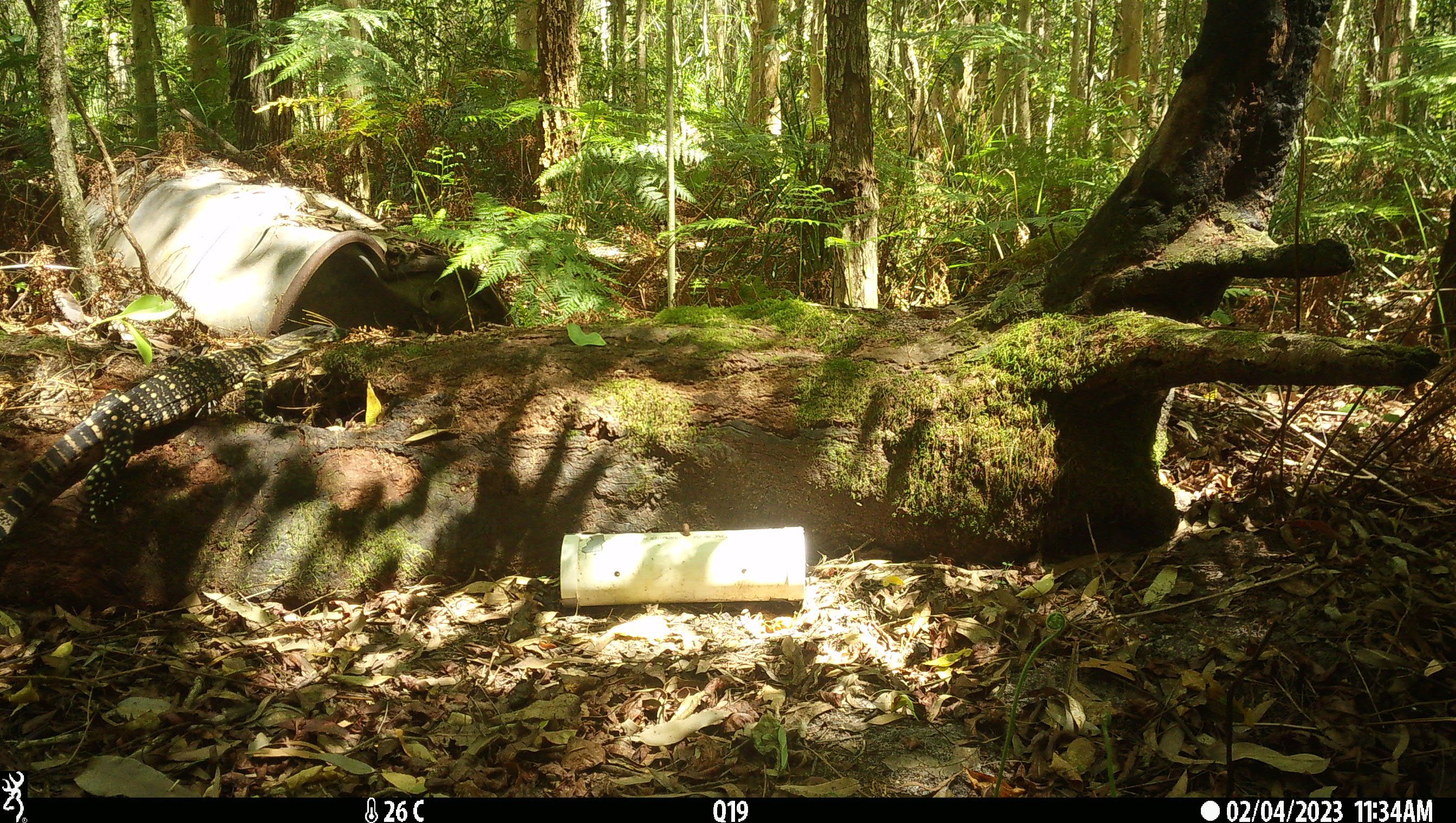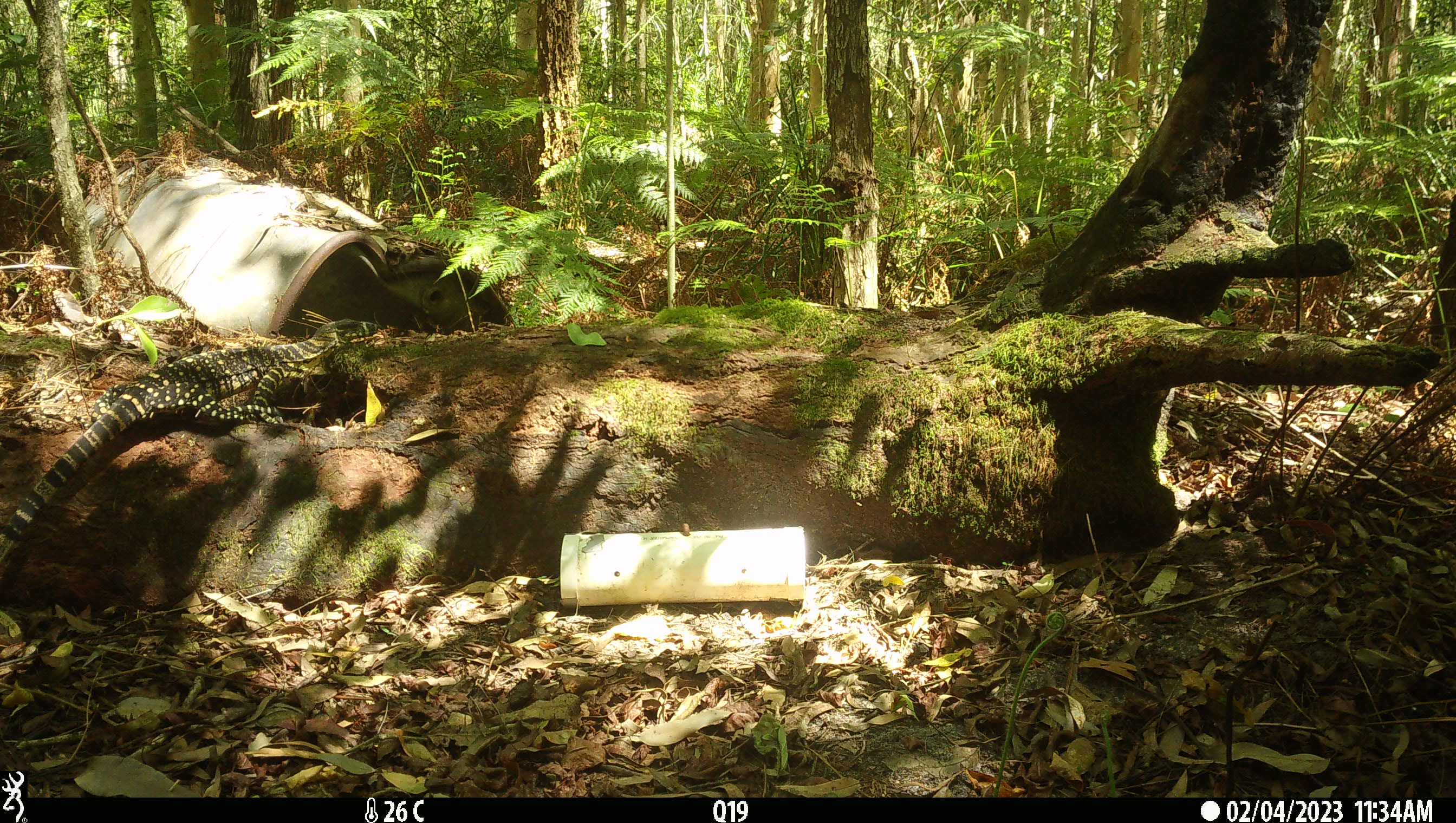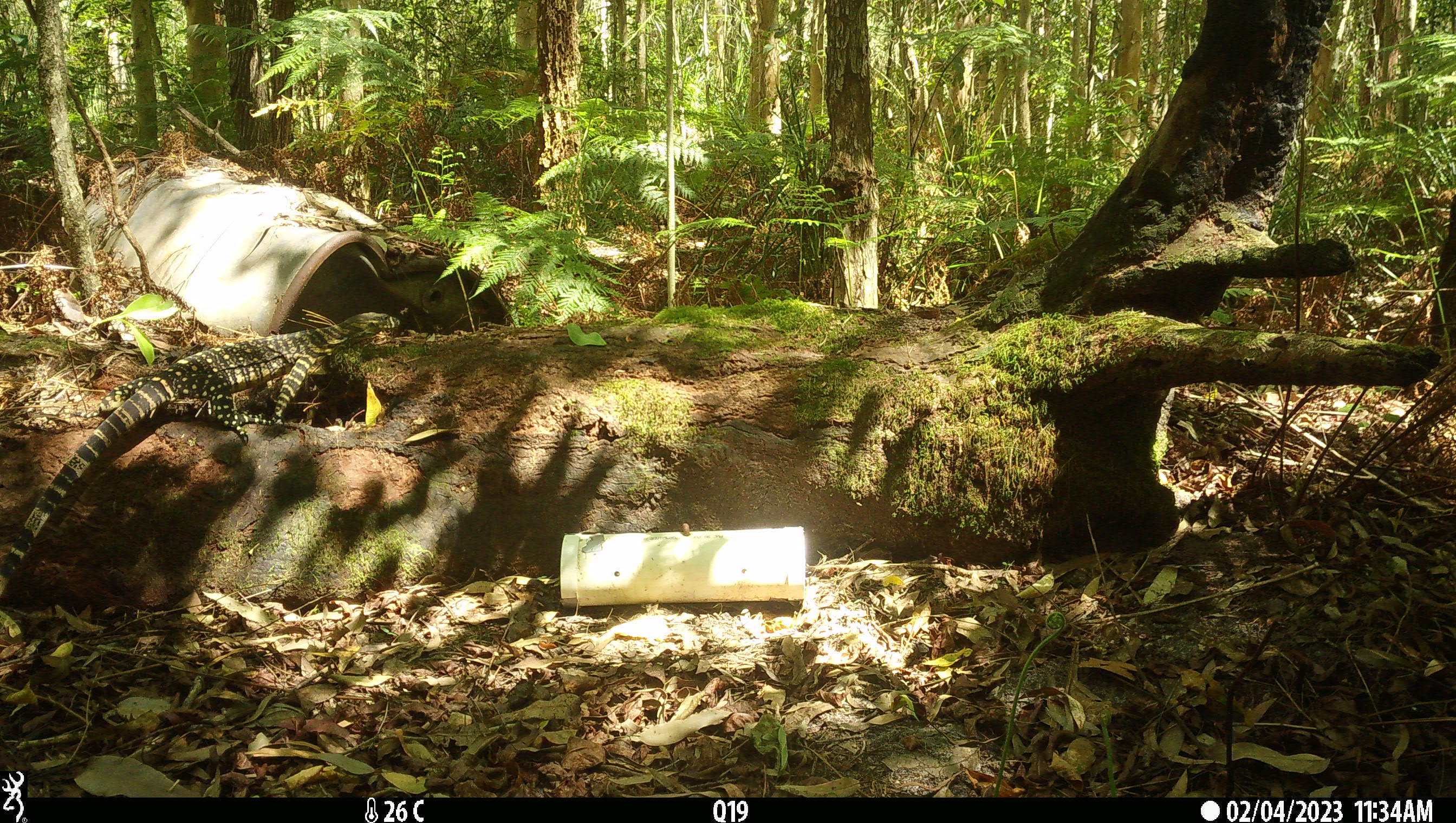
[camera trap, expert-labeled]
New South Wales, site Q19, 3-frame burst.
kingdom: Animalia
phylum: Chordata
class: Reptilia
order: Squamata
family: Varanidae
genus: Varanus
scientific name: Varanus varius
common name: lace monitor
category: goanna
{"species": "goanna (lace monitor) (Varanus varius)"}